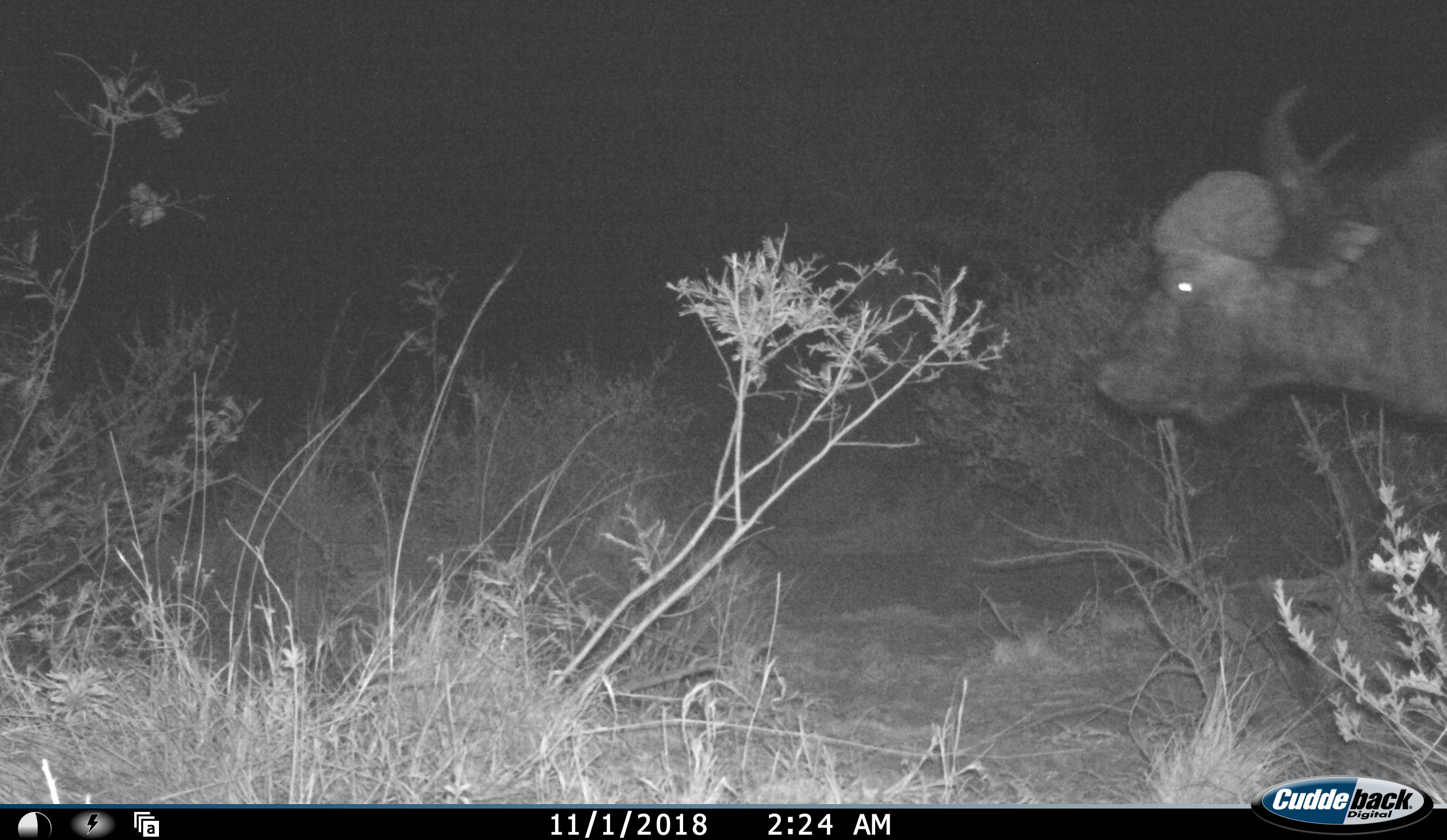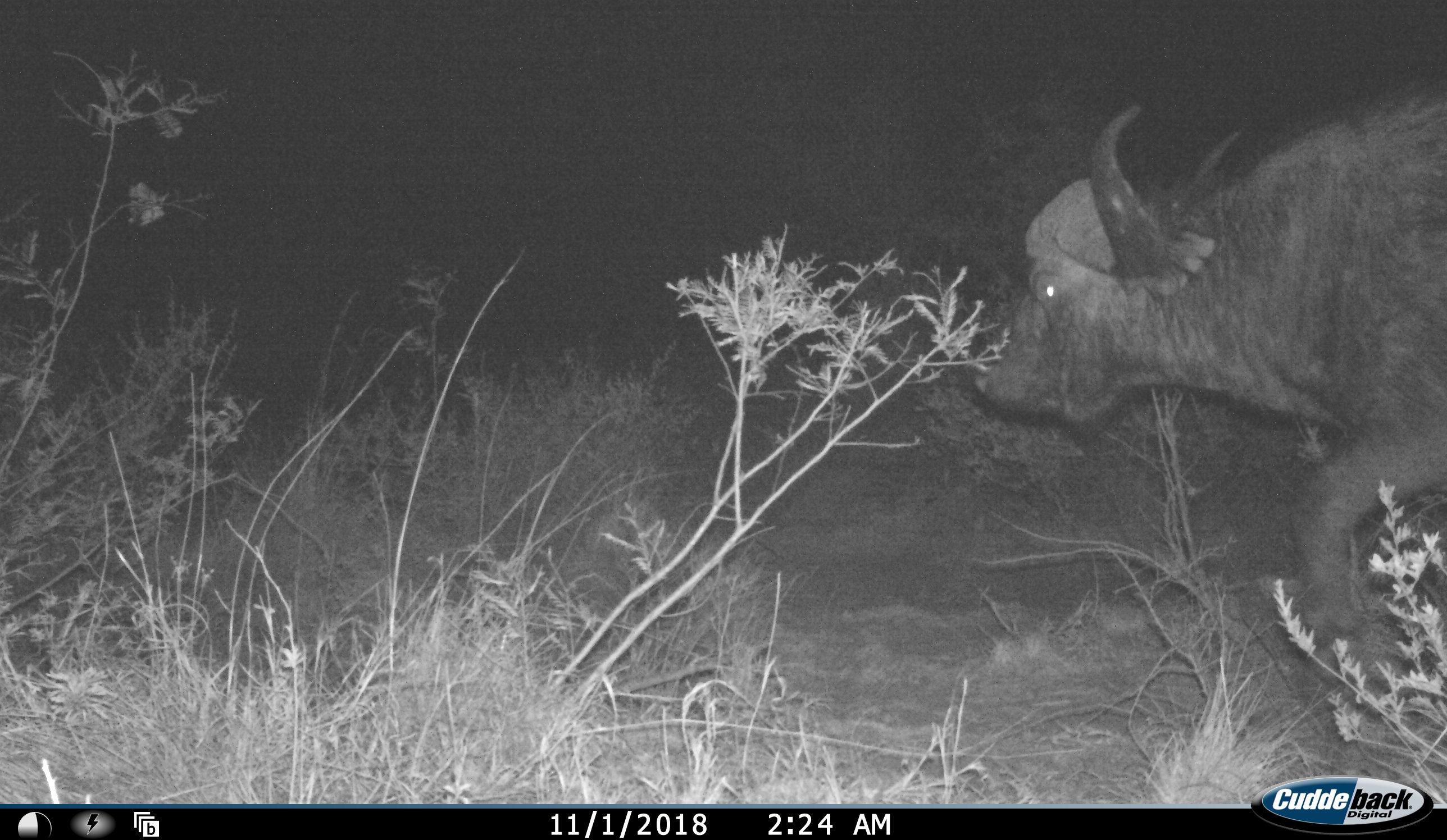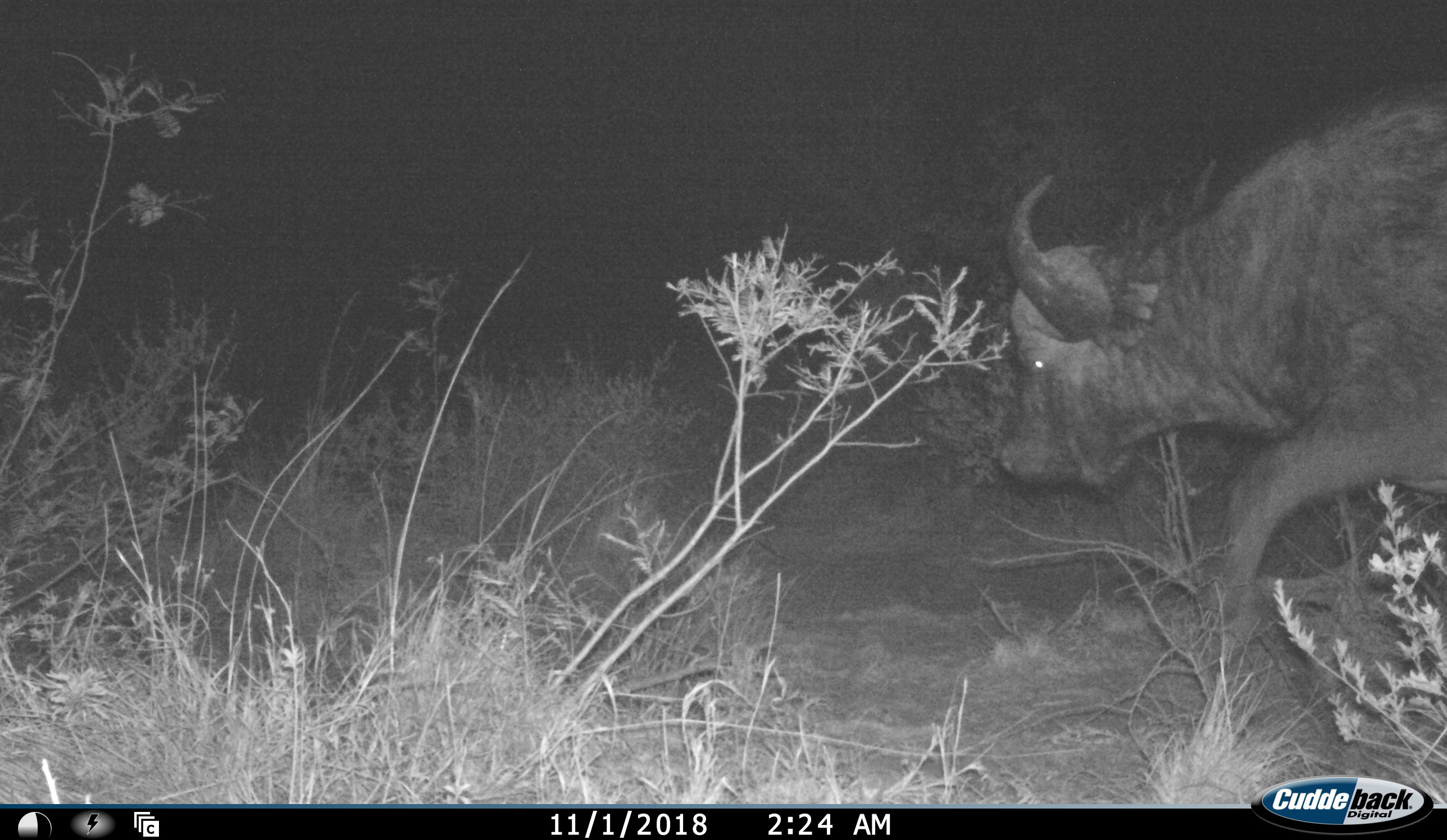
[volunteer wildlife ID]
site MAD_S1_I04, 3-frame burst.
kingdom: Animalia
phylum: Chordata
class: Mammalia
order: Artiodactyla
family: Bovidae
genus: Syncerus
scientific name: Syncerus caffer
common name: african buffalo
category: buffalo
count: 1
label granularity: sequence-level